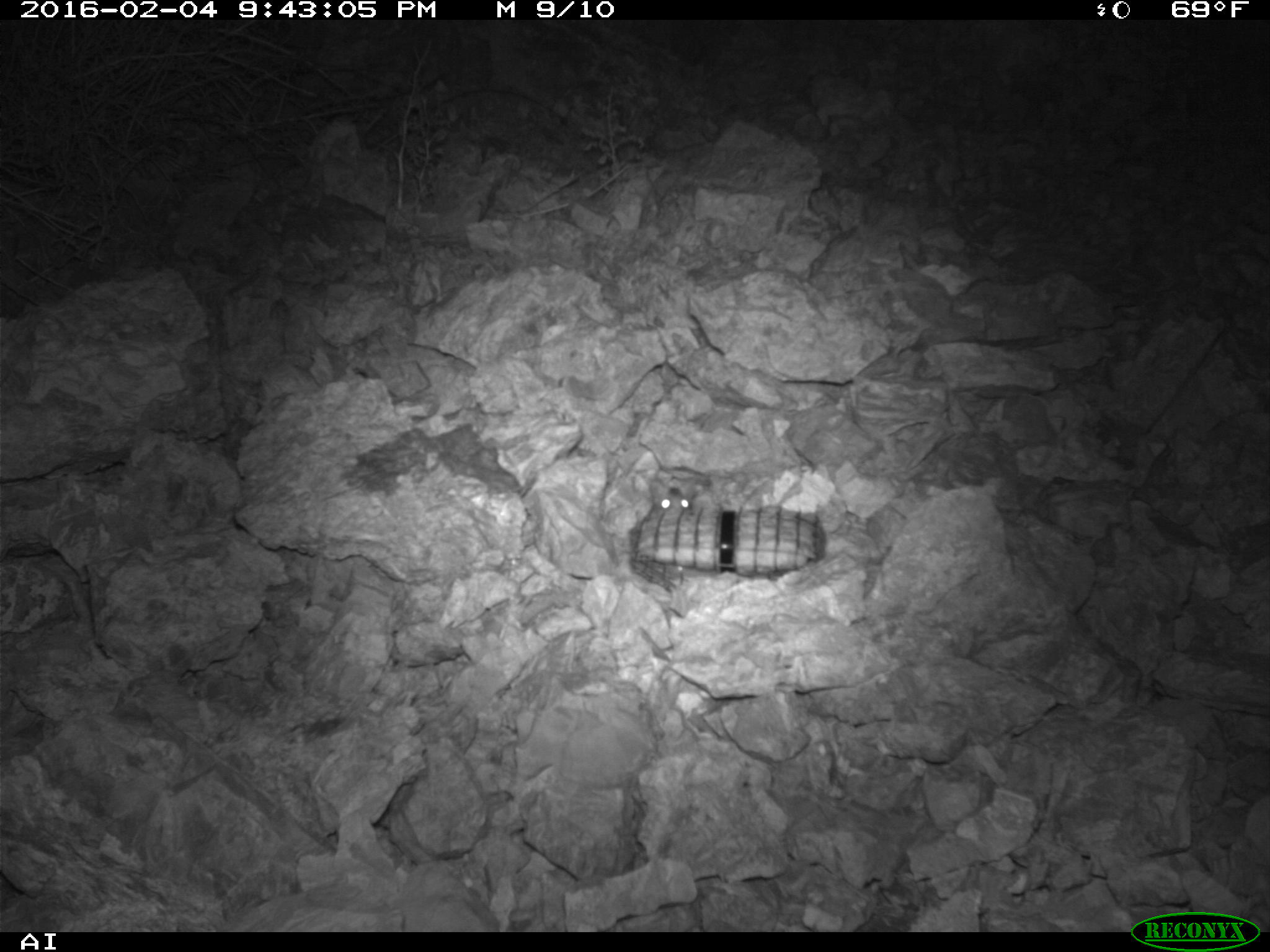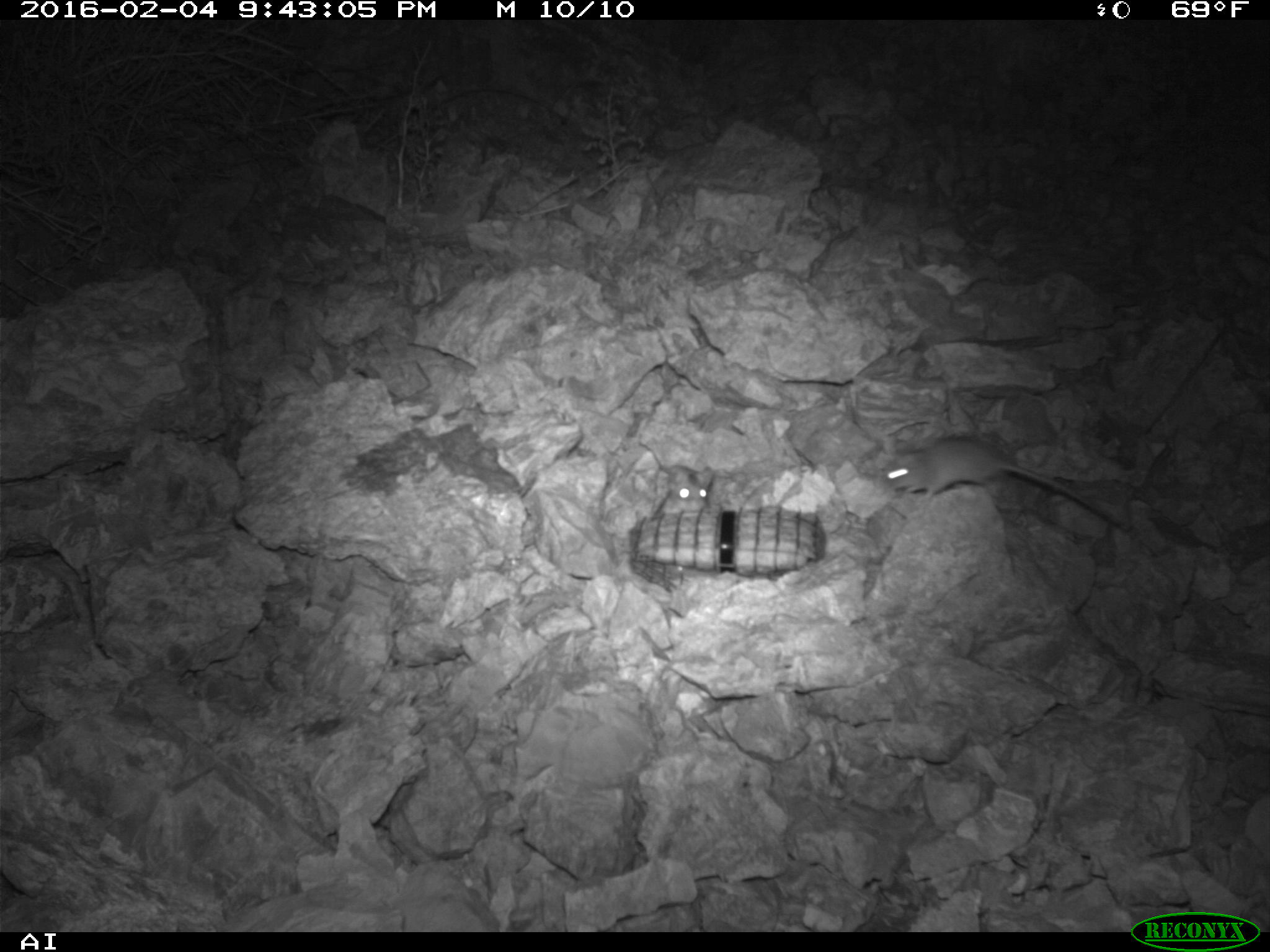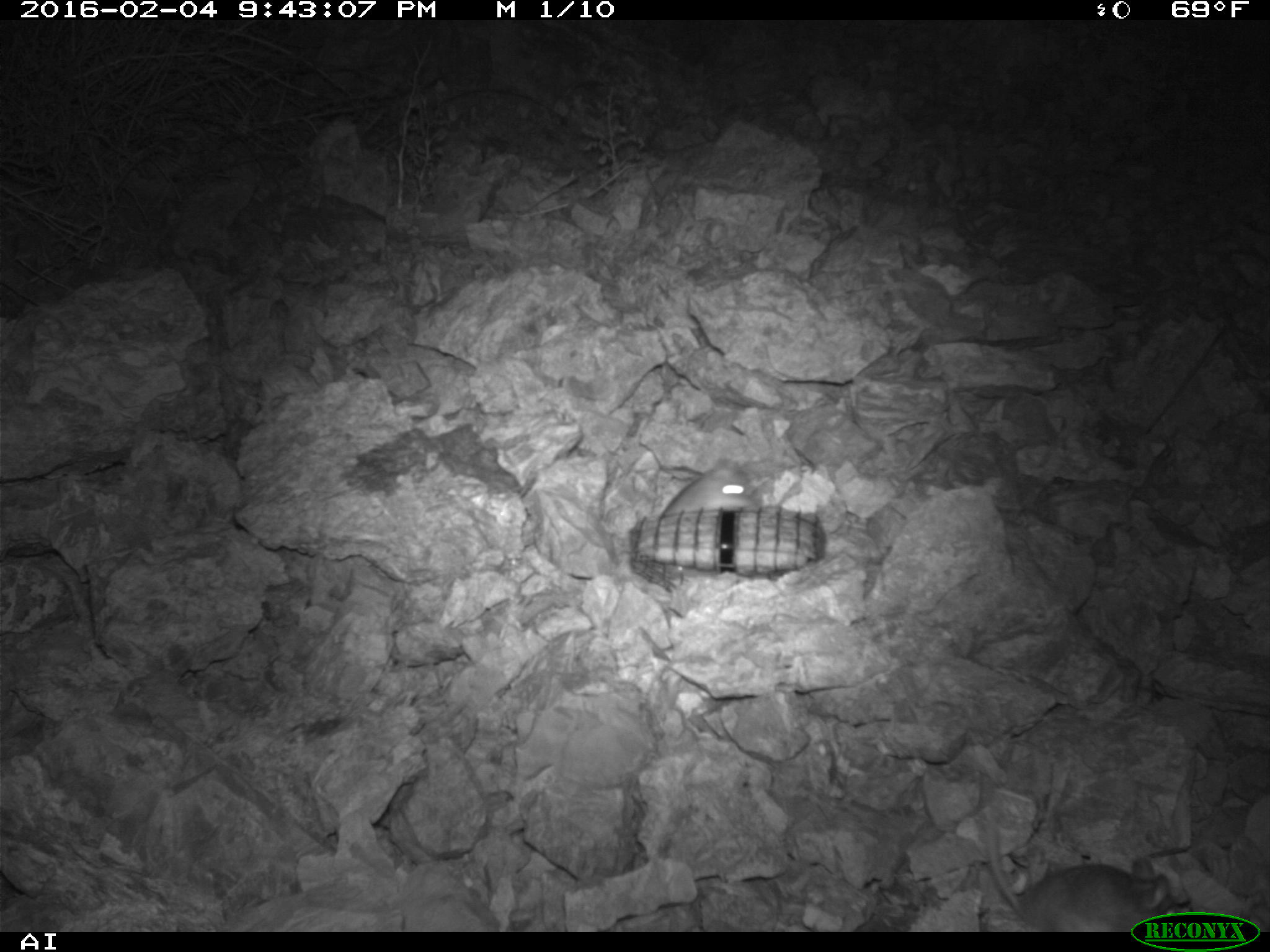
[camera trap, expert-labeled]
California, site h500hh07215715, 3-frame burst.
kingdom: Animalia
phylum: Chordata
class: Mammalia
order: Rodentia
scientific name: Rodentia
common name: rodent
Rodent (Rodentia).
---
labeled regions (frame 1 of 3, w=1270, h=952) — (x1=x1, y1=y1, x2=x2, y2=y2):
rodent: (x1=641, y1=478, x2=696, y2=528)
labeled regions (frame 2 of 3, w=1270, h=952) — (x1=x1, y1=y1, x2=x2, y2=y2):
rodent: (x1=879, y1=436, x2=1137, y2=533); (x1=647, y1=464, x2=713, y2=514)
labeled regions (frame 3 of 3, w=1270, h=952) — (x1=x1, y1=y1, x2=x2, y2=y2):
rodent: (x1=984, y1=811, x2=1176, y2=932); (x1=661, y1=458, x2=763, y2=517)